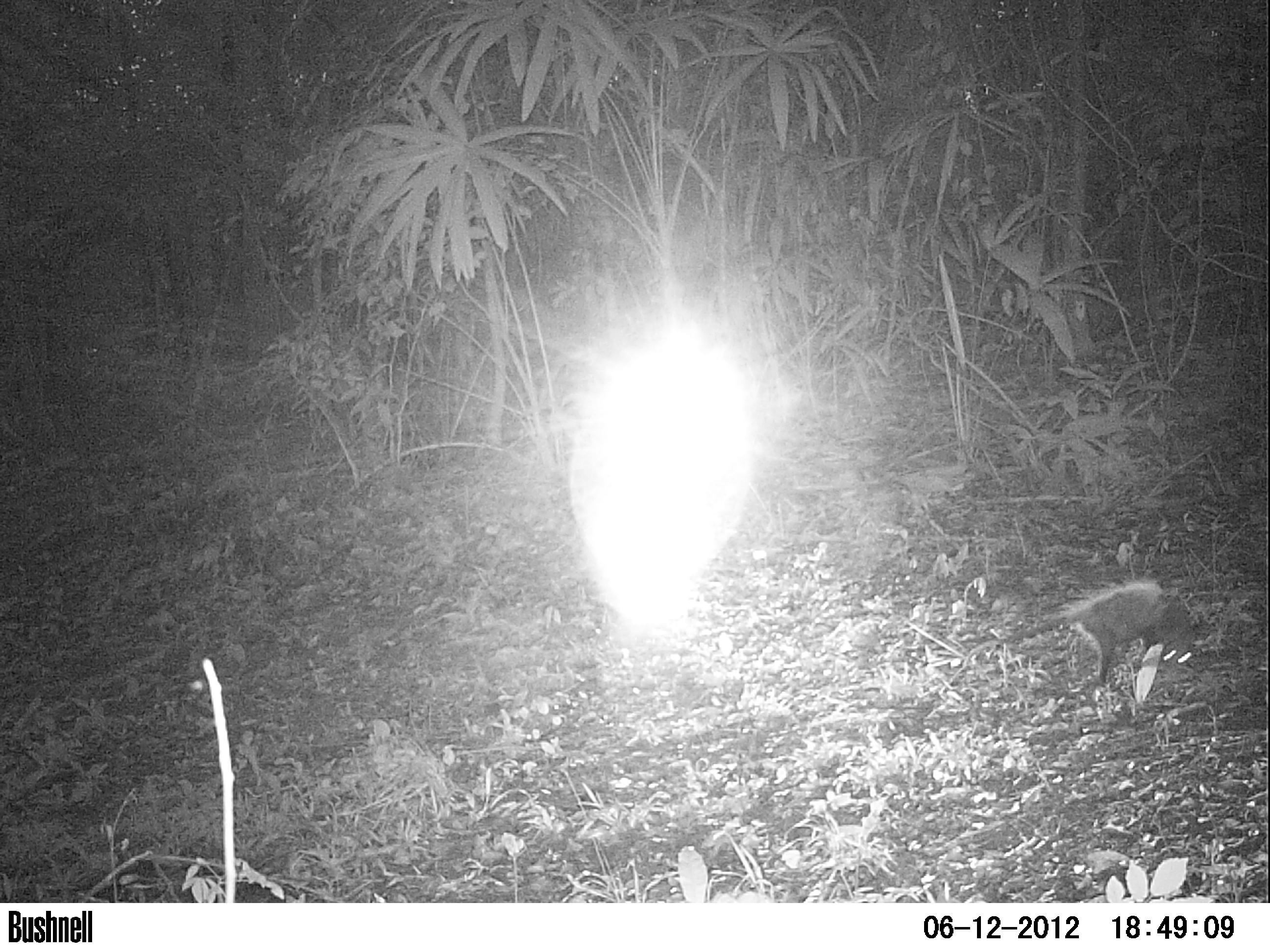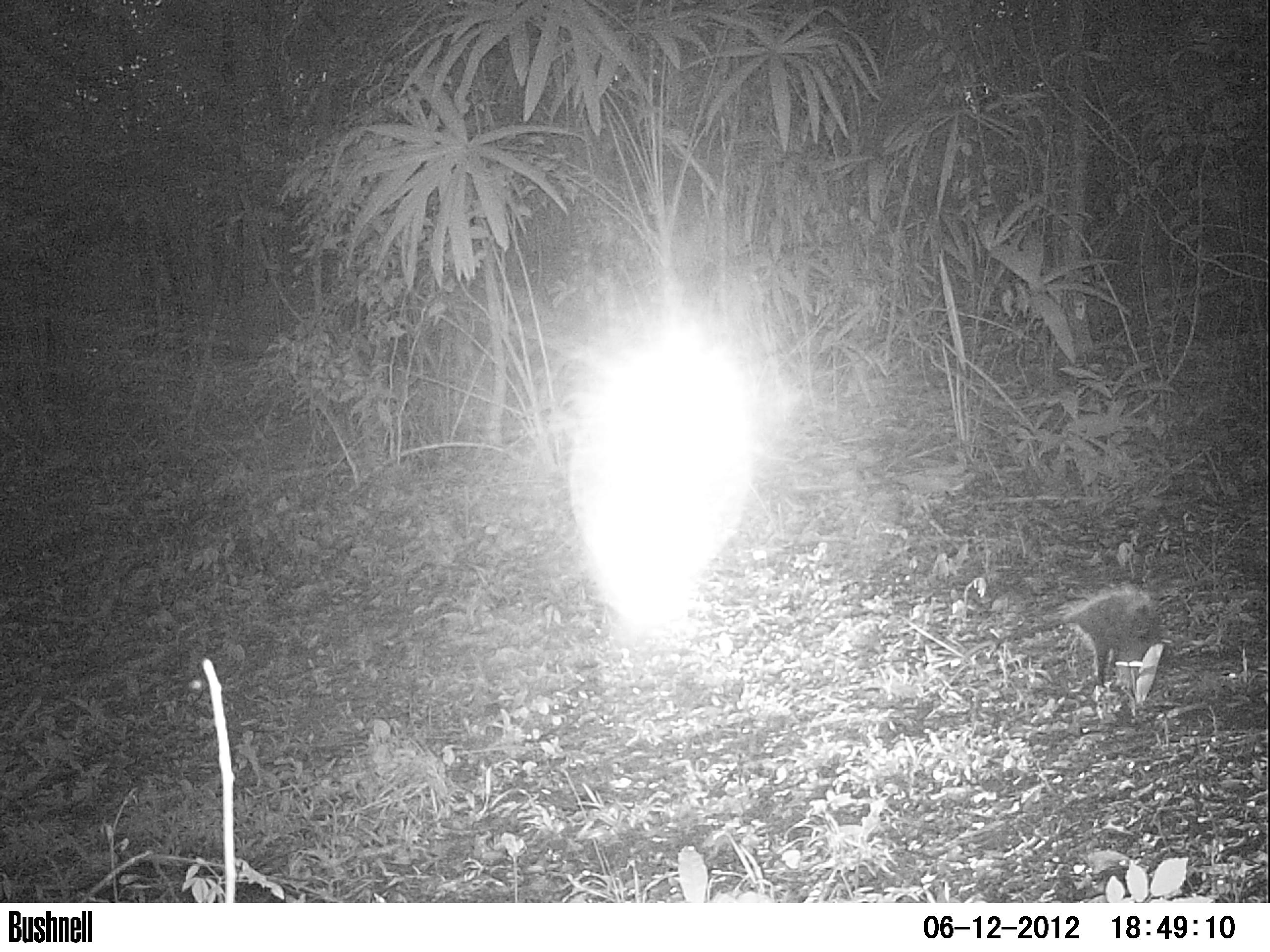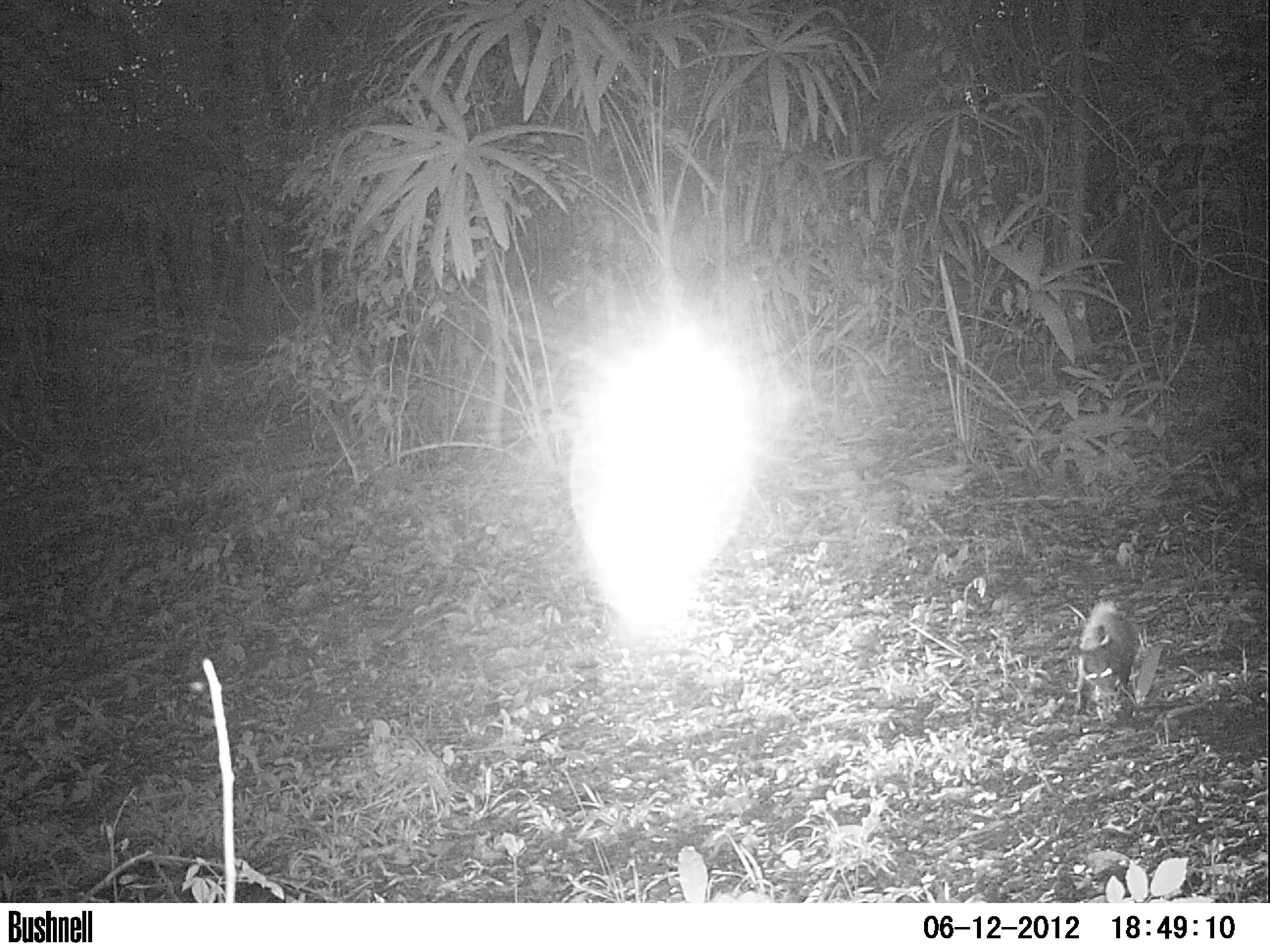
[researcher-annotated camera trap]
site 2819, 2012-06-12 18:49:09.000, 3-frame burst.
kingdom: Animalia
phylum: Chordata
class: Mammalia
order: Didelphimorphia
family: Didelphidae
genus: Didelphis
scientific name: Didelphis virginiana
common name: virginia opossum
Didelphis virginiana (virginia opossum), count 1, age adult.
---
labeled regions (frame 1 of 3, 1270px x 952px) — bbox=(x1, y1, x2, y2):
didelphis virginiana: bbox=(1003, 580, 1194, 686)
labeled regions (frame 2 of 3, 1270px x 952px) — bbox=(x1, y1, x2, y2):
didelphis virginiana: bbox=(998, 587, 1163, 688)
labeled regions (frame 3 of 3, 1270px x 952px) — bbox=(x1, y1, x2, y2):
didelphis virginiana: bbox=(1076, 601, 1140, 714)